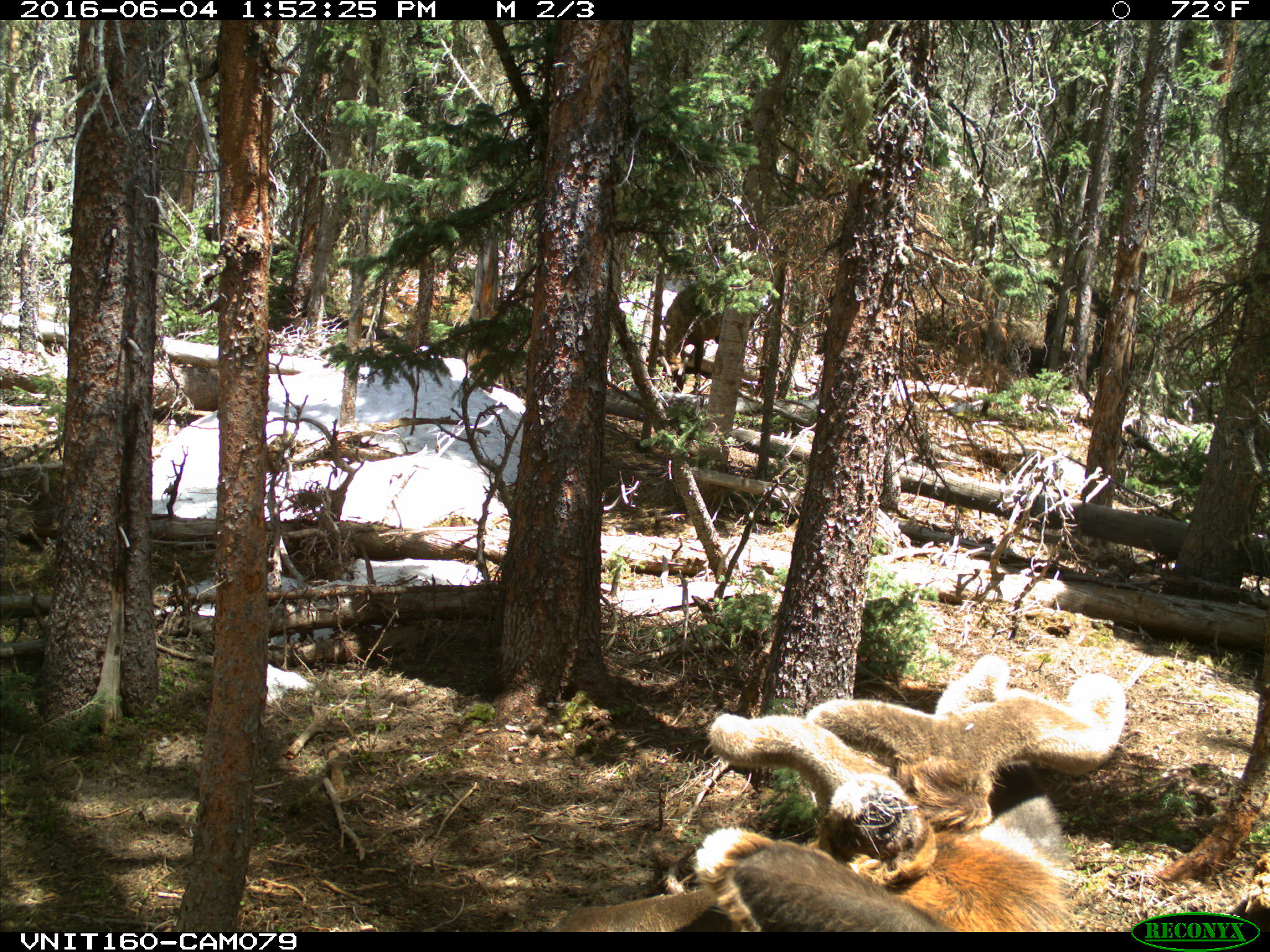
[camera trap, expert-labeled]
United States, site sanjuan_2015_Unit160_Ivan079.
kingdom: Animalia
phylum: Chordata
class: Mammalia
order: Artiodactyla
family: Cervidae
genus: Cervus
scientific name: Cervus elaphus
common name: red deer